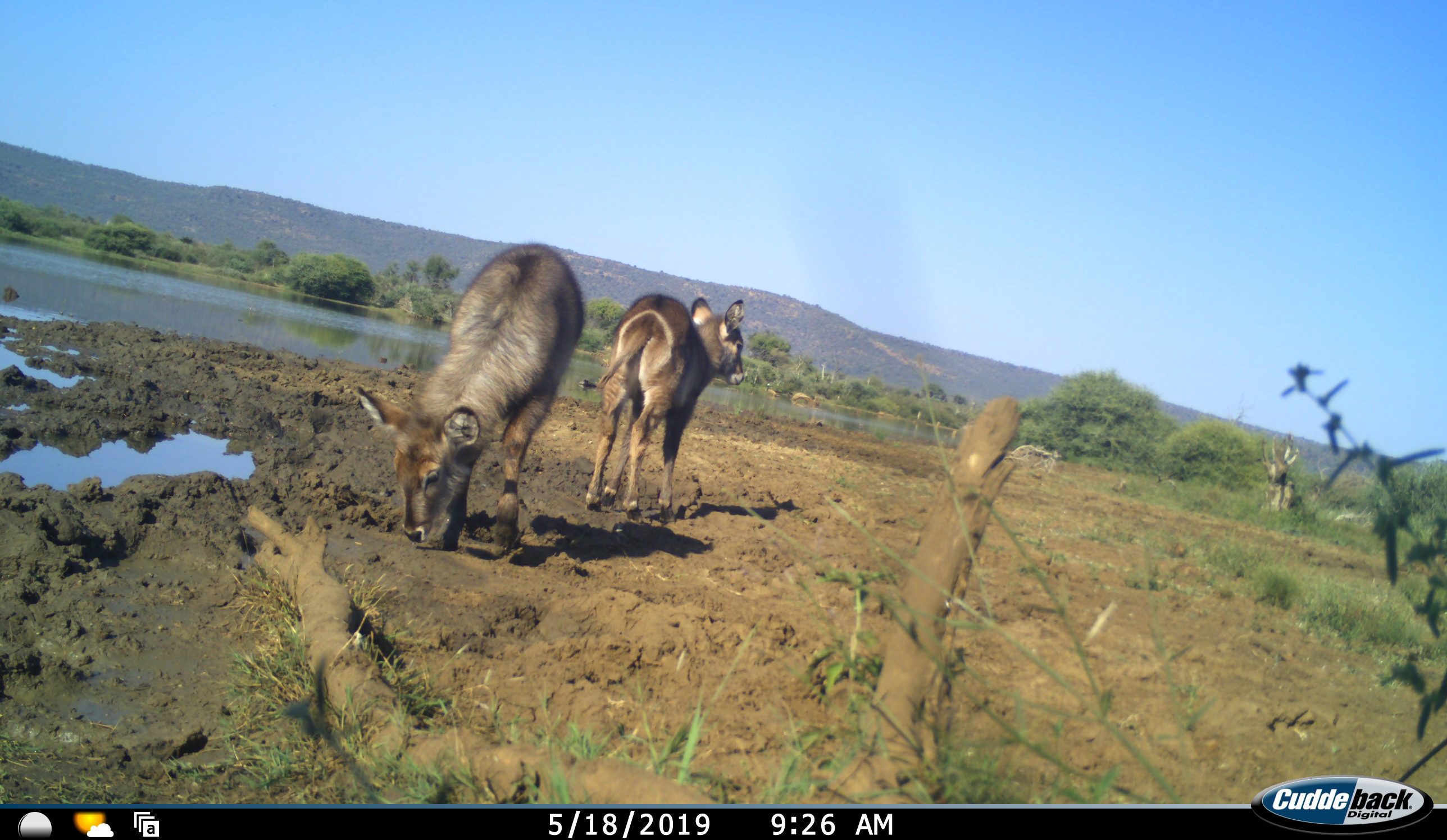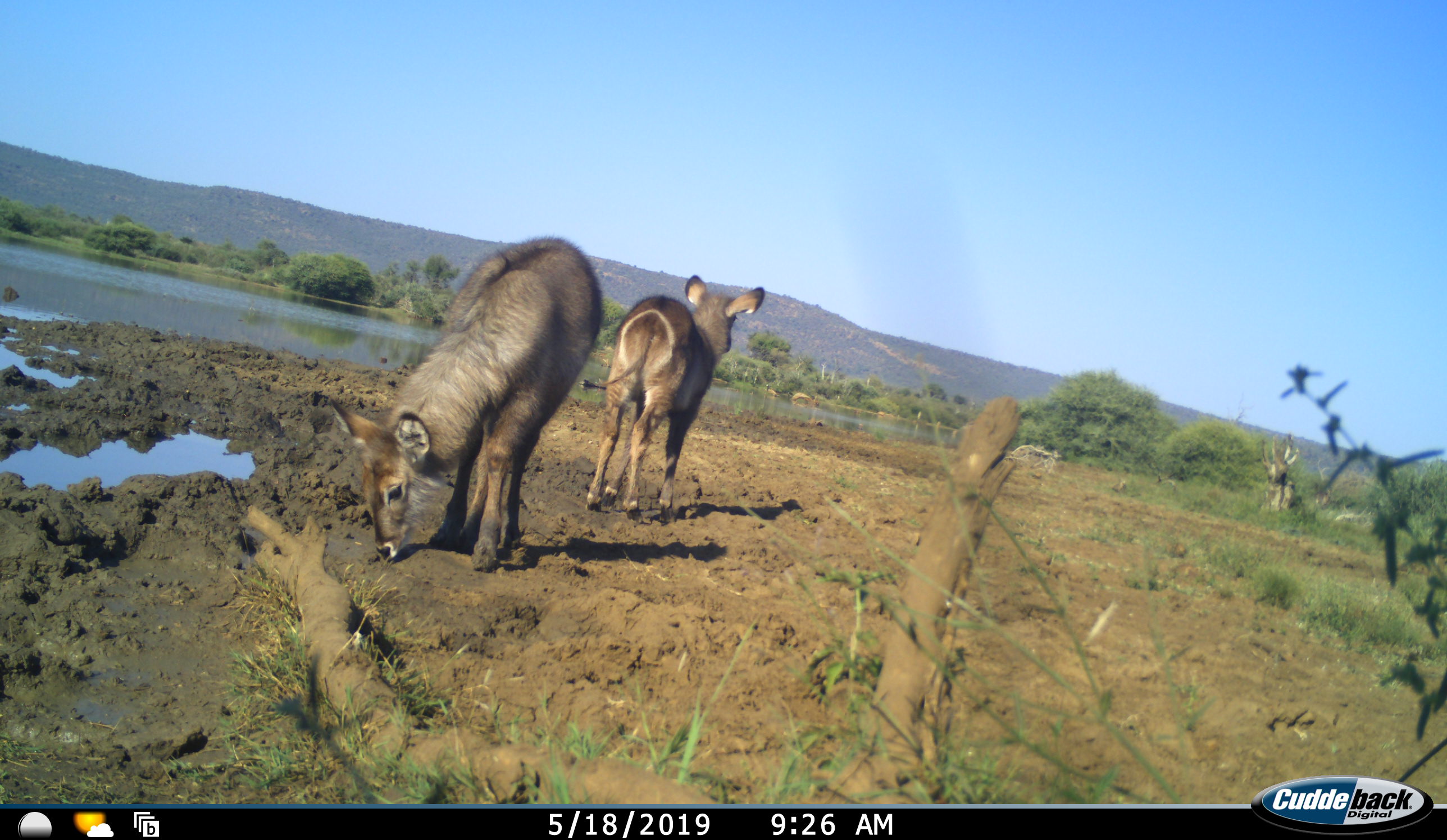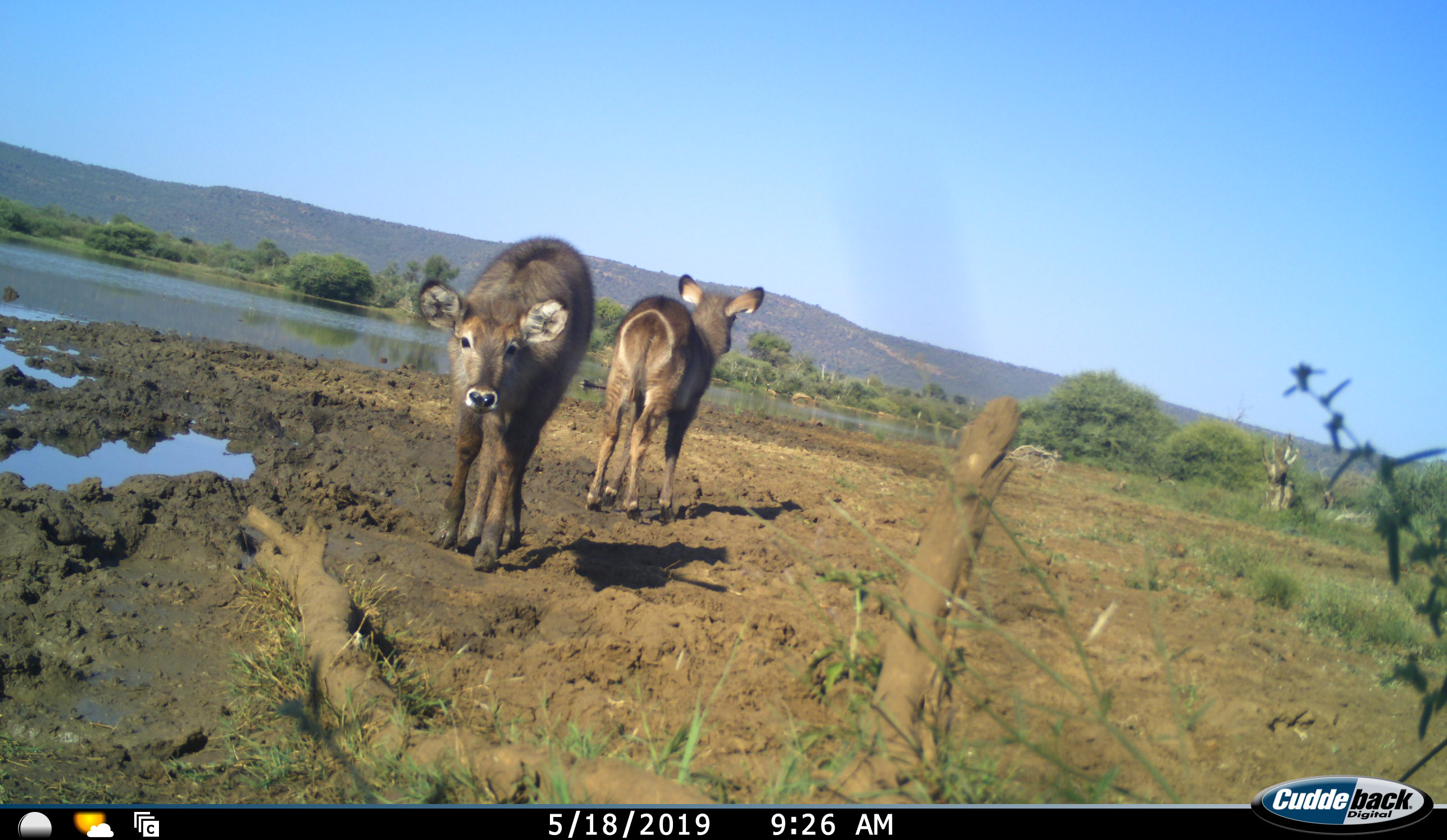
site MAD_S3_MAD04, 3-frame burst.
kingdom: Animalia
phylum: Chordata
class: Mammalia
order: Artiodactyla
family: Bovidae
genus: Kobus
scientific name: Kobus ellipsiprymnus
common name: waterbuck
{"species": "waterbuck (Kobus ellipsiprymnus)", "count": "2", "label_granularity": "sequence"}